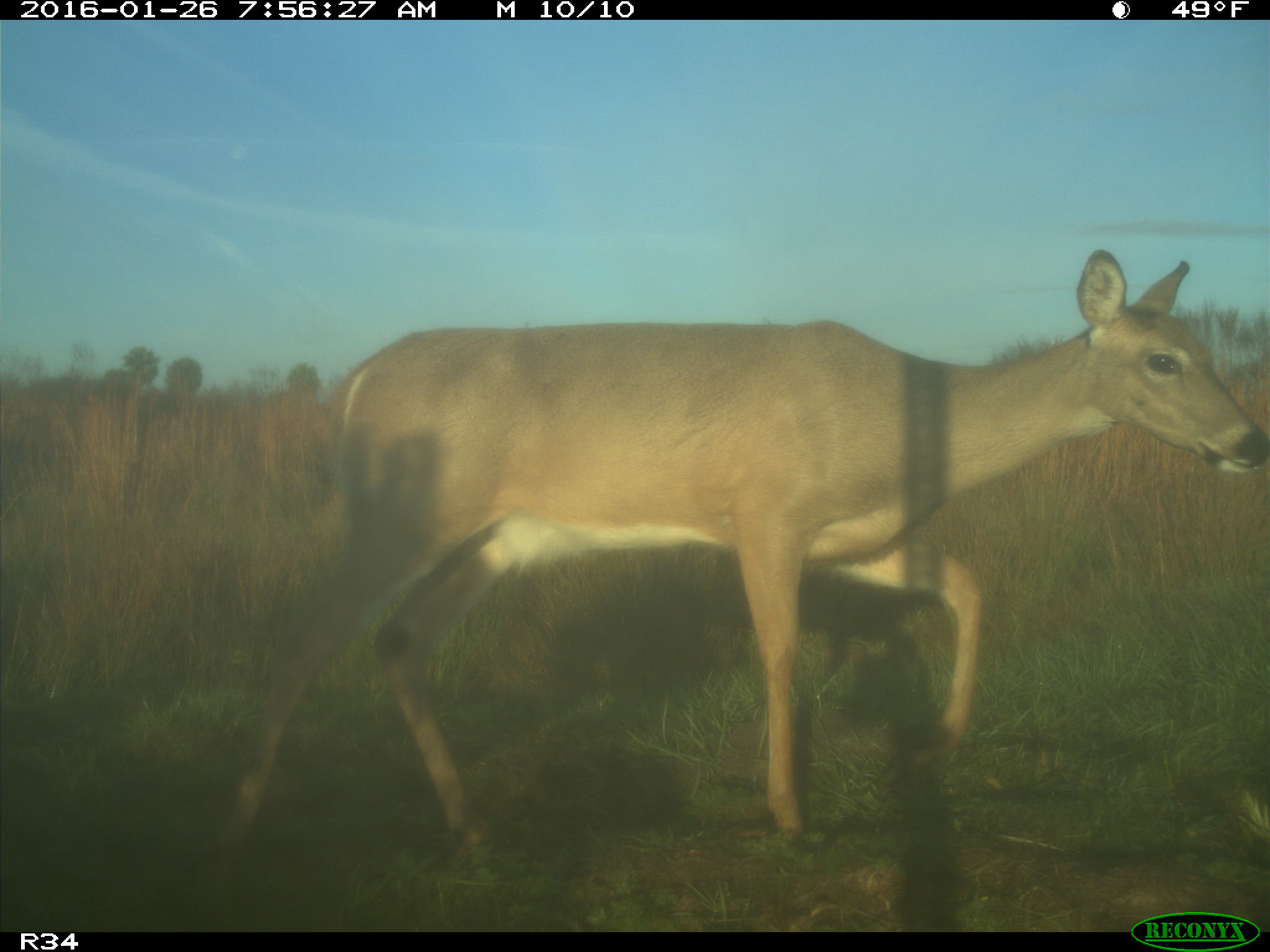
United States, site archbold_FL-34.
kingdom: Animalia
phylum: Chordata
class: Mammalia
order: Artiodactyla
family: Cervidae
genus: Odocoileus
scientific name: Odocoileus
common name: deer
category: unidentified deer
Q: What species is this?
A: Unidentified deer (deer) (Odocoileus).